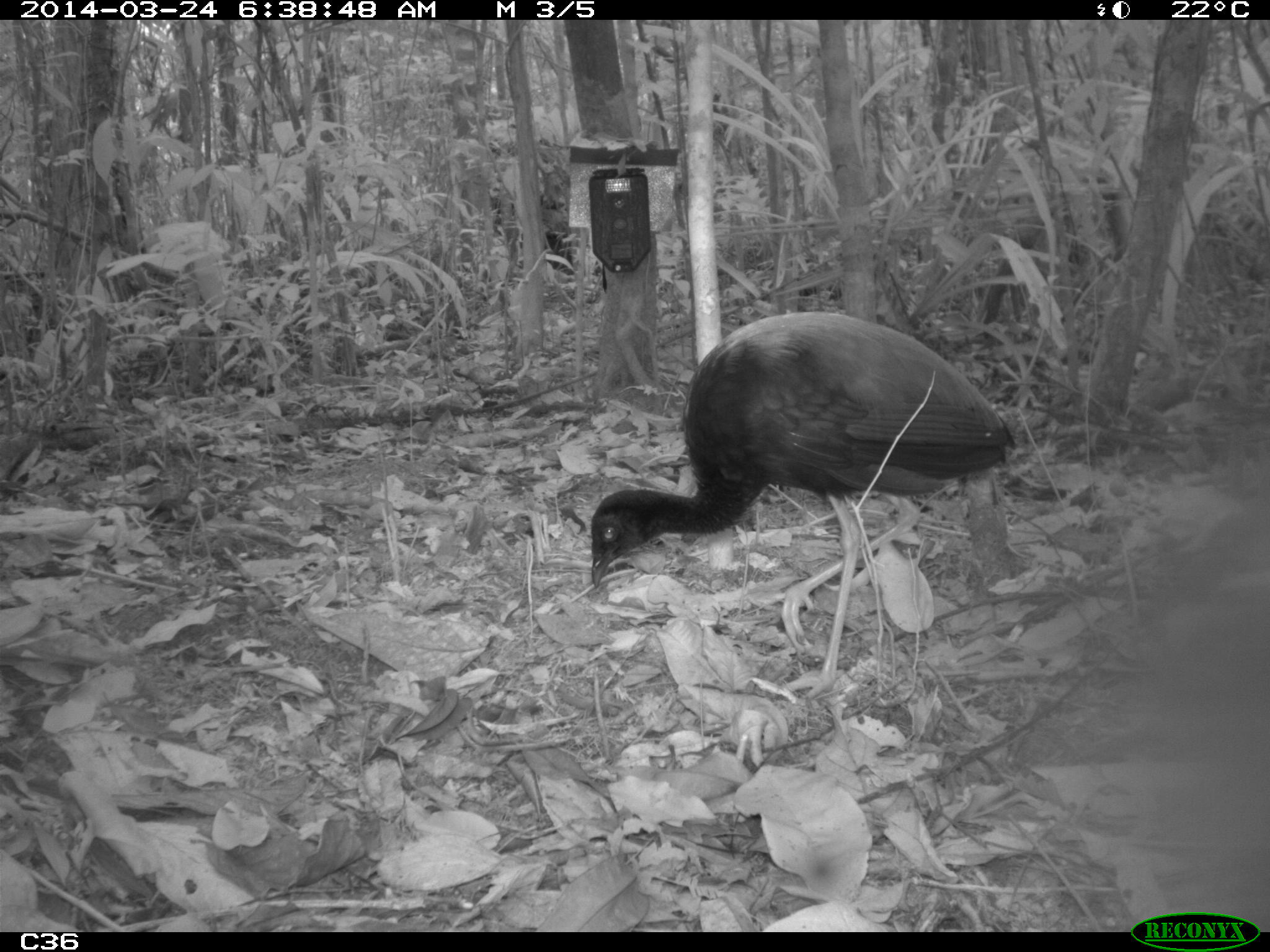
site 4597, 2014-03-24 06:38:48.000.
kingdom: Animalia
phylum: Chordata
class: Aves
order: Gruiformes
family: Psophiidae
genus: Psophia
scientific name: Psophia crepitans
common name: gray-winged trumpeter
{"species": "Psophia crepitans (gray-winged trumpeter)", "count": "9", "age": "adult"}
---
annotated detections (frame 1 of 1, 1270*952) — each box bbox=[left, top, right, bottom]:
psophia crepitans: bbox=[588, 308, 1017, 698]